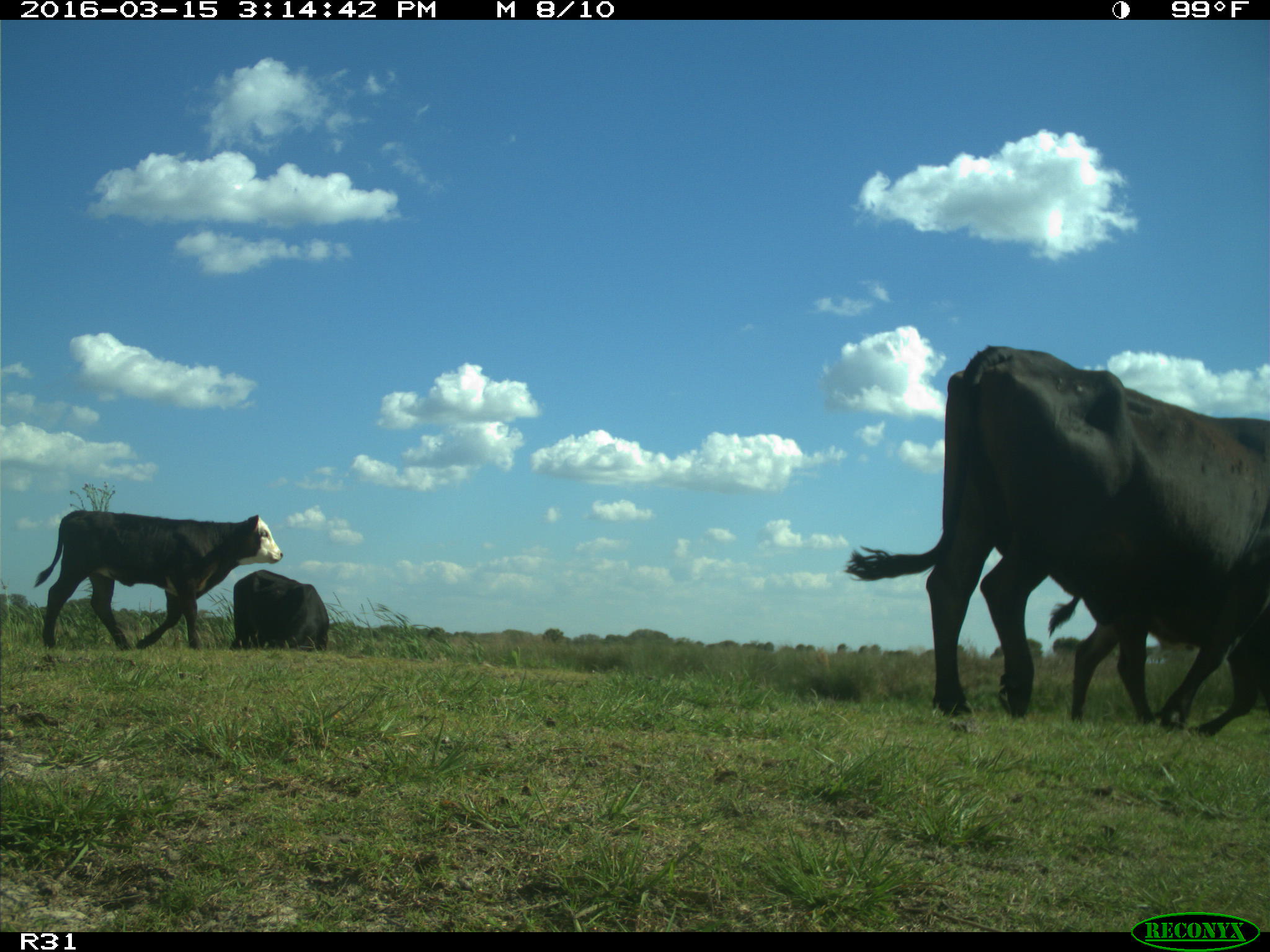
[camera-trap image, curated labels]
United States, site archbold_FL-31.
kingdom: Animalia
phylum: Chordata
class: Mammalia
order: Artiodactyla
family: Bovidae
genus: Bos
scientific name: Bos taurus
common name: domestic cow